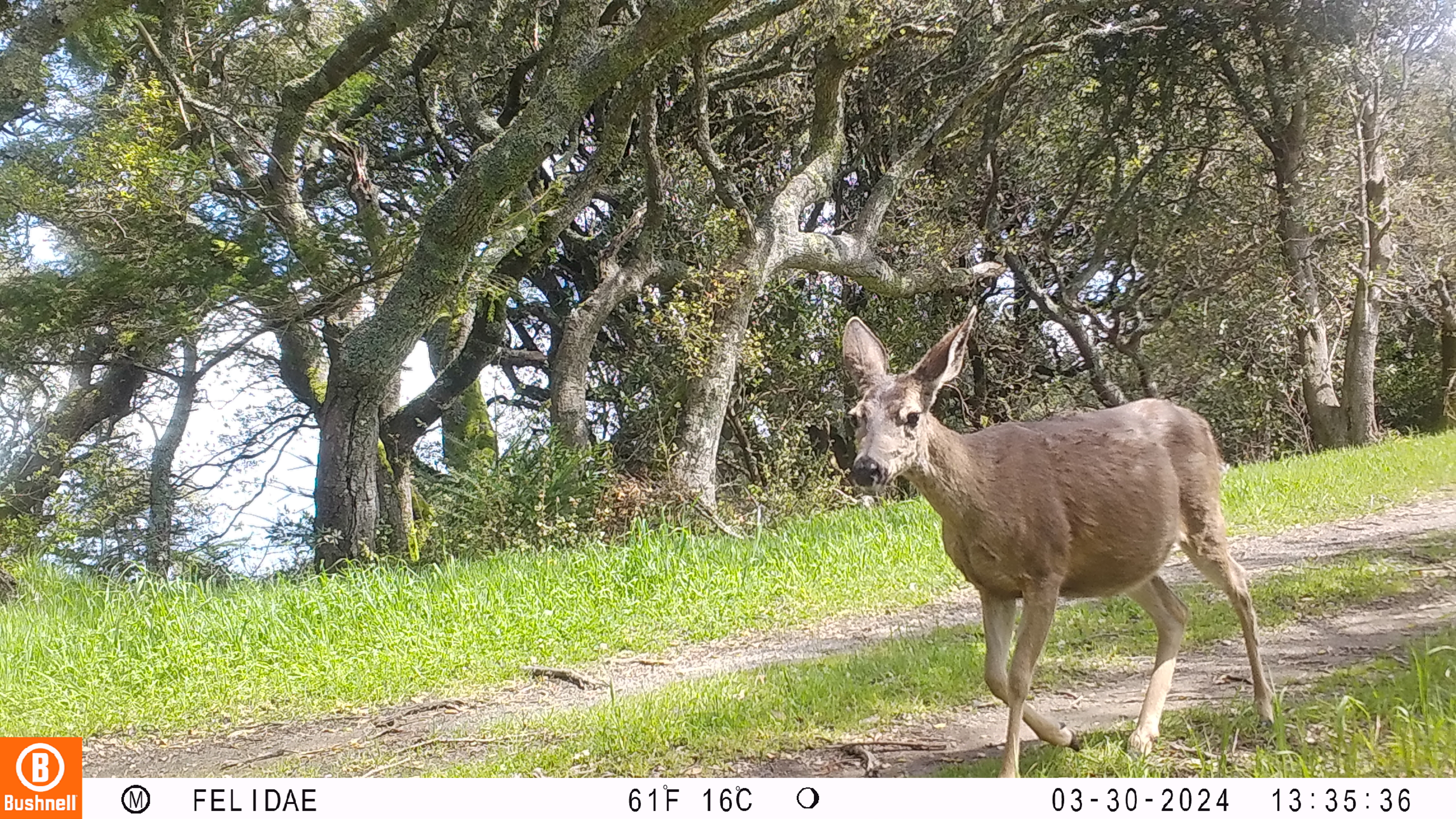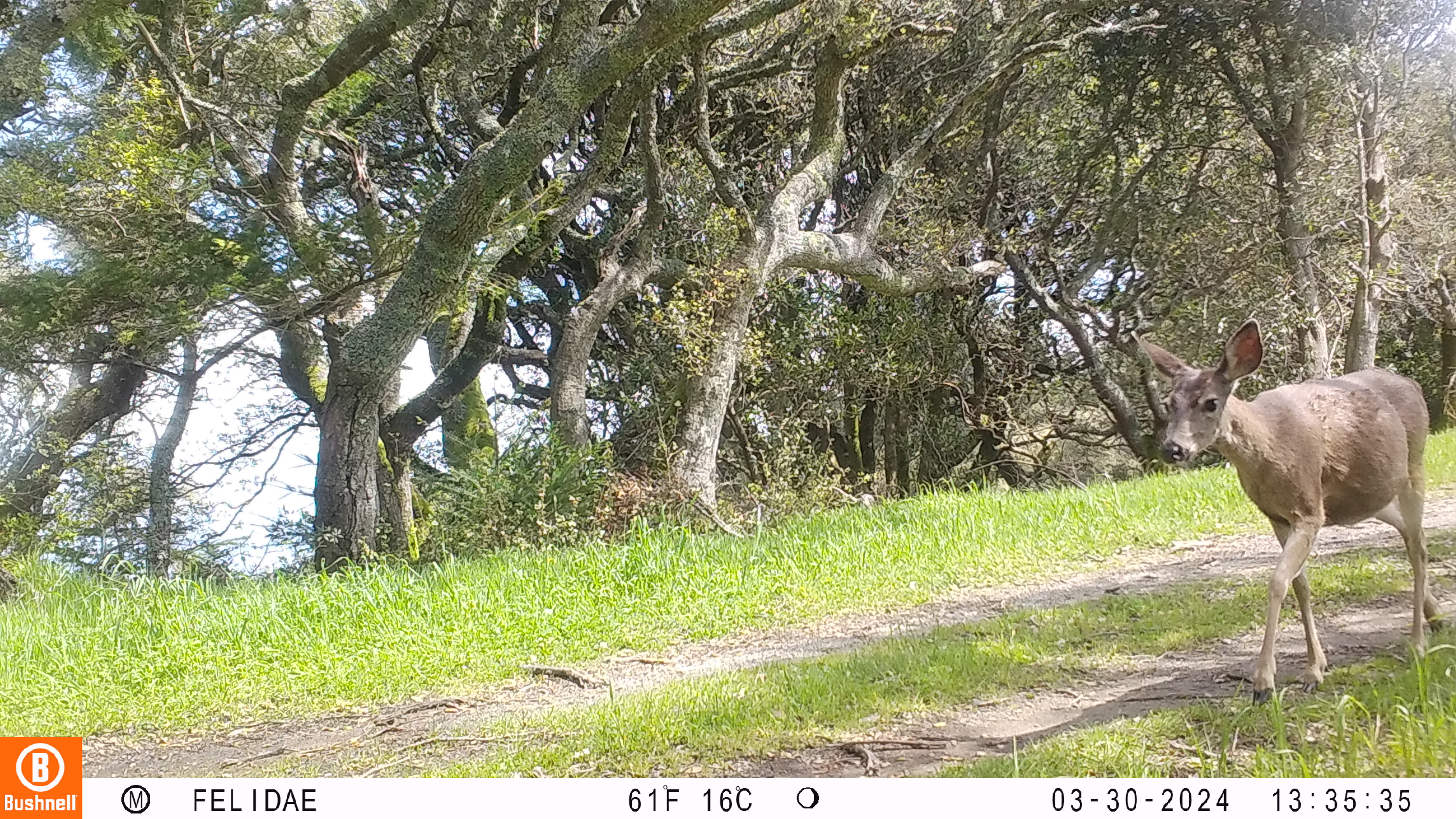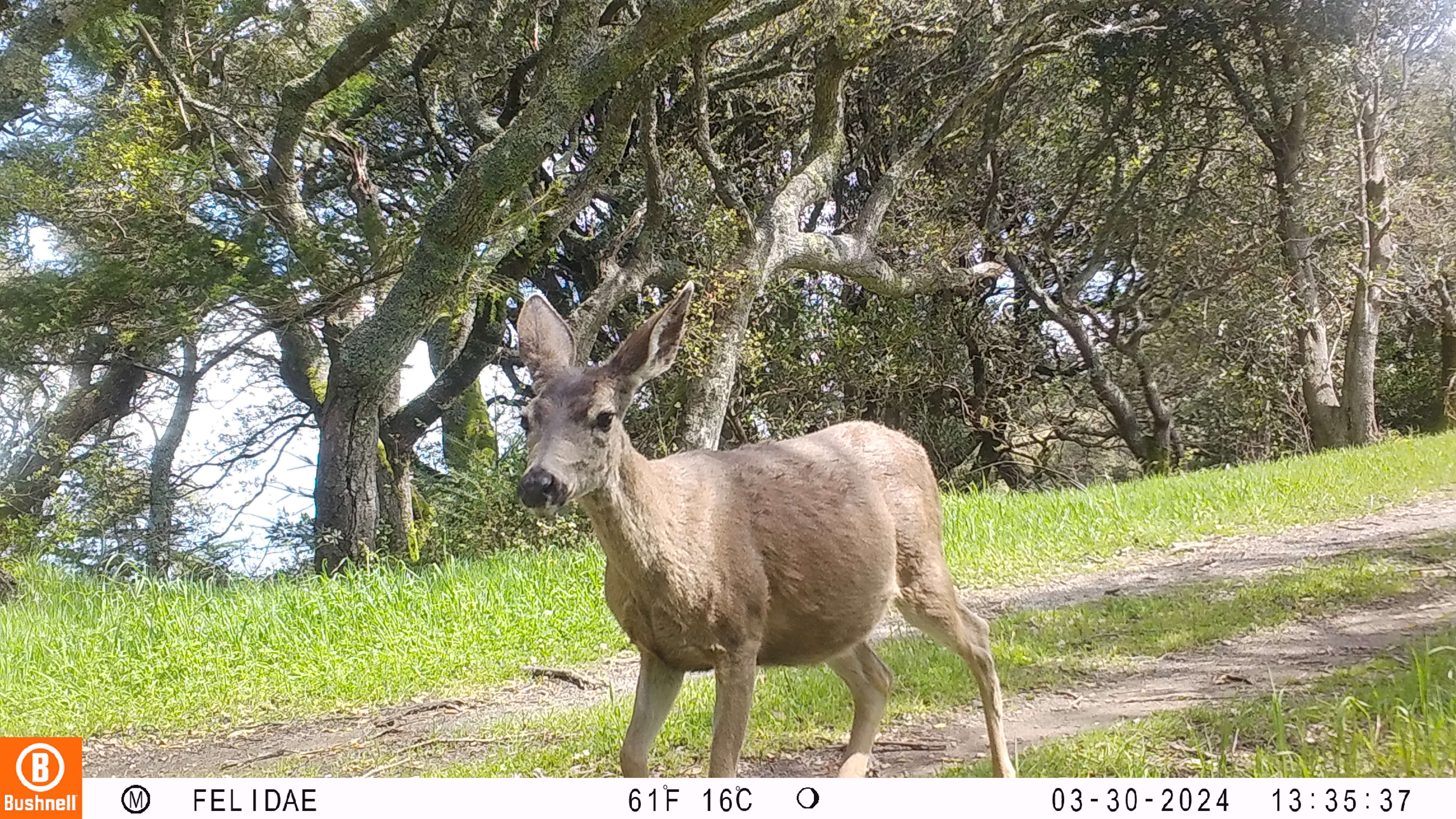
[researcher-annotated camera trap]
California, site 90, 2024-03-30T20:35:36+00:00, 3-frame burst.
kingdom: Animalia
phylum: Chordata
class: Mammalia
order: Artiodactyla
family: Cervidae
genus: Odocoileus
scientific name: Odocoileus hemionus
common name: mule deer